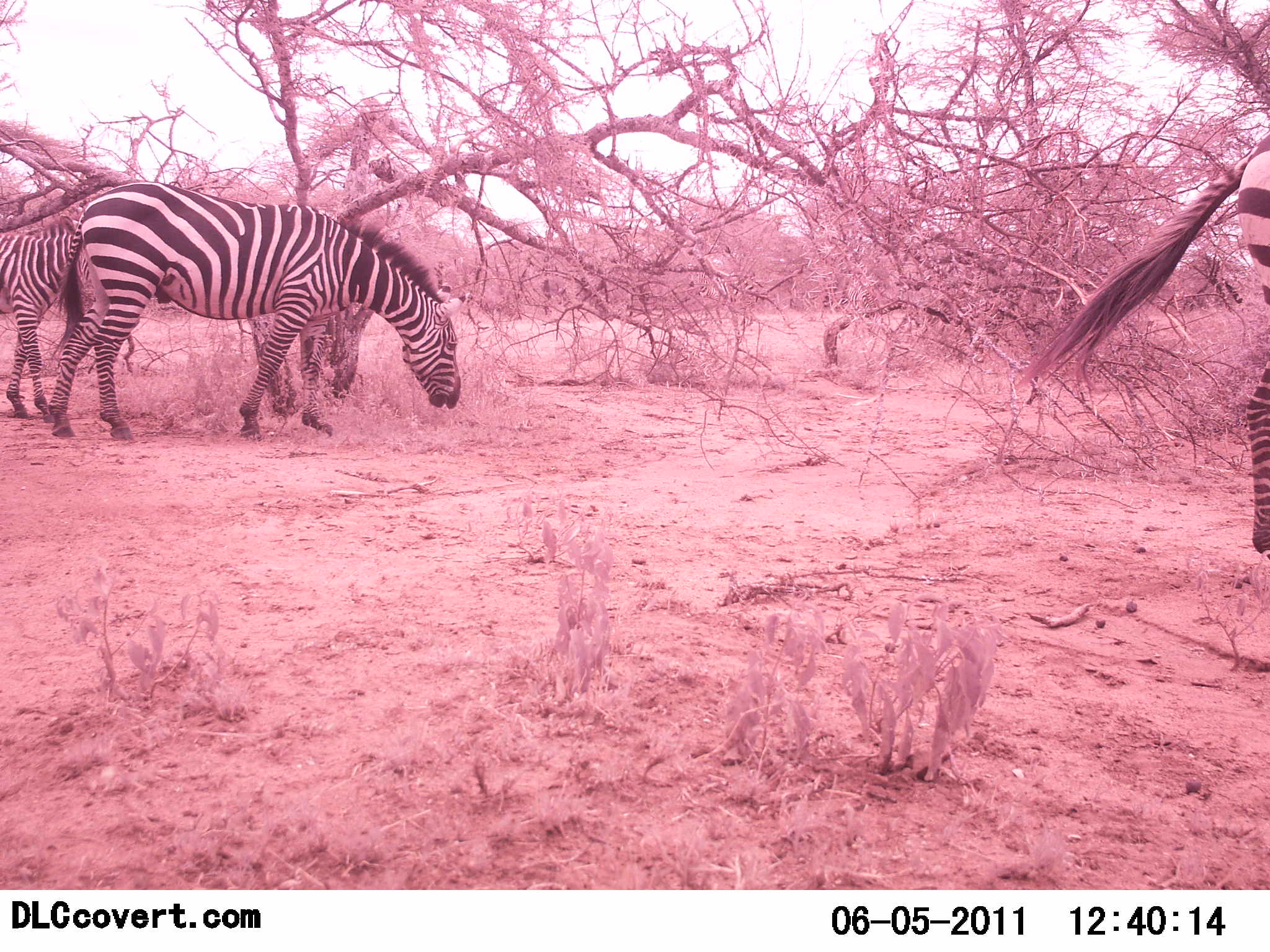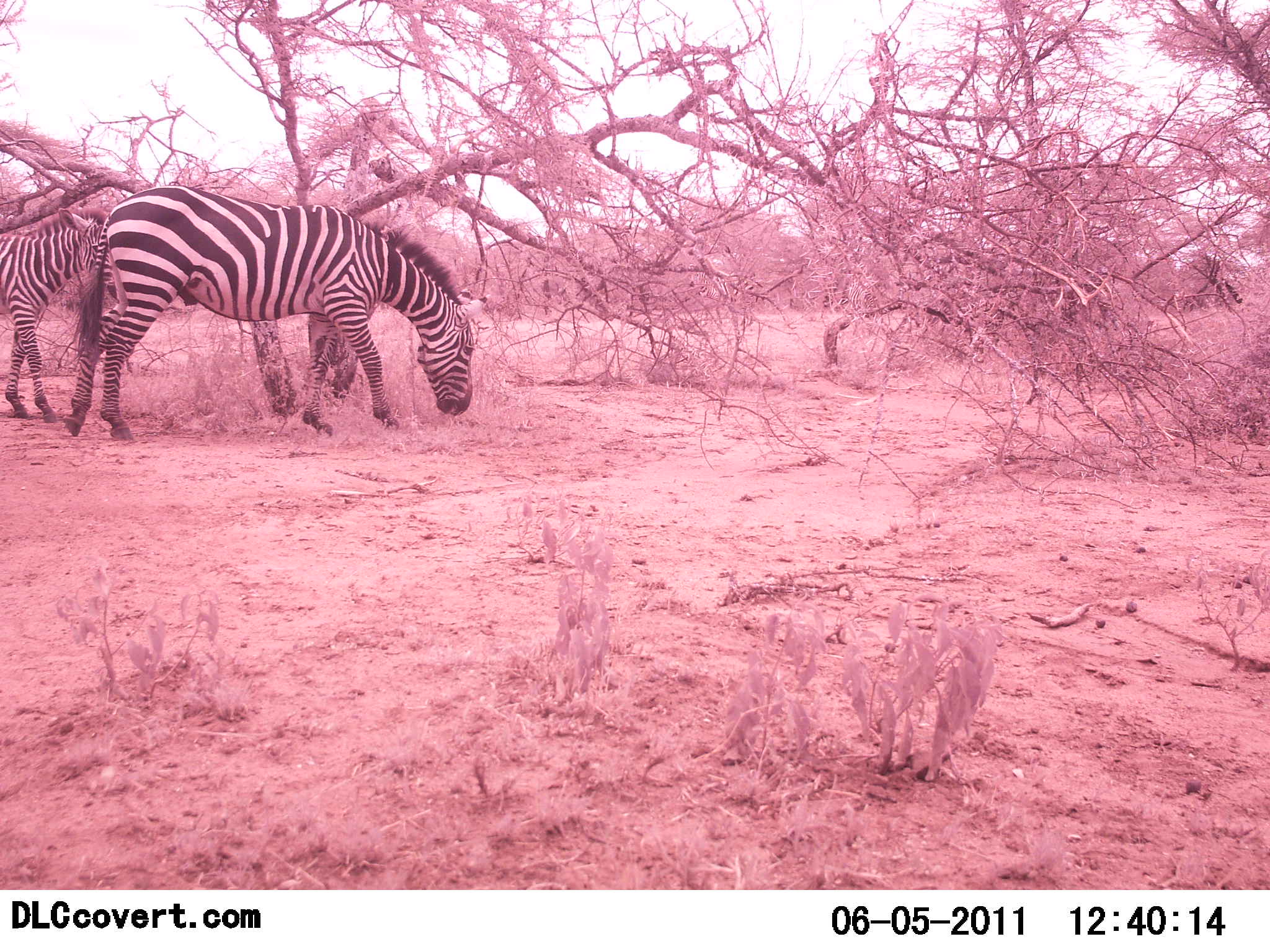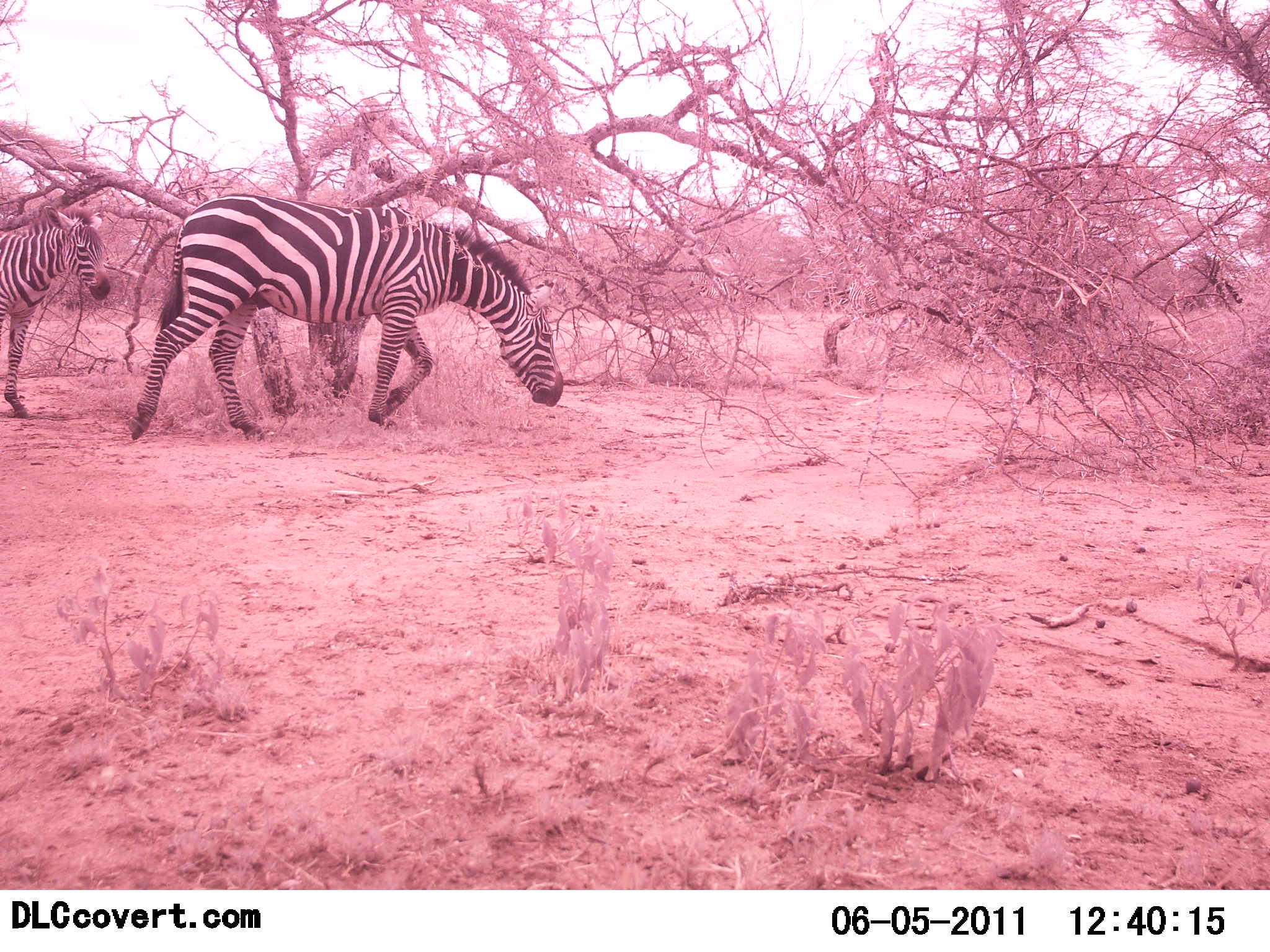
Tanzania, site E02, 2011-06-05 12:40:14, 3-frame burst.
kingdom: Animalia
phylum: Chordata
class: Mammalia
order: Perissodactyla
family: Equidae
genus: Equus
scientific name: Equus quagga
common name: plains zebra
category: zebra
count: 2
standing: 23%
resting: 0%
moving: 46%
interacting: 0%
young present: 15%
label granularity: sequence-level